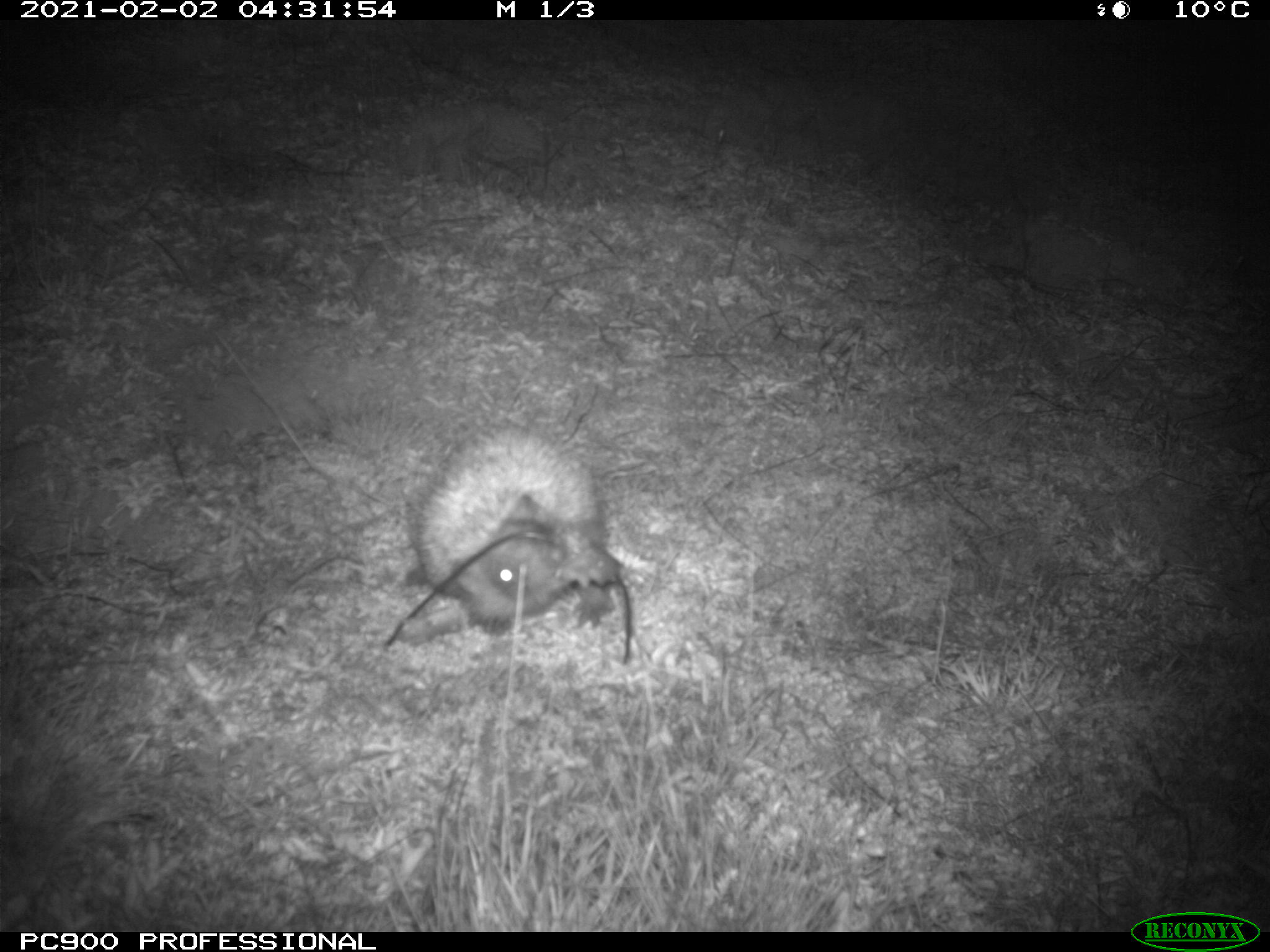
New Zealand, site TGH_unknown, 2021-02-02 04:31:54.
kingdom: Animalia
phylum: Chordata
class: Mammalia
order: Eulipotyphla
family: Erinaceidae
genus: Erinaceus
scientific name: Erinaceus europaeus europaeus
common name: european hedgehog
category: hedgehog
Hedgehog (european hedgehog) (Erinaceus europaeus europaeus).